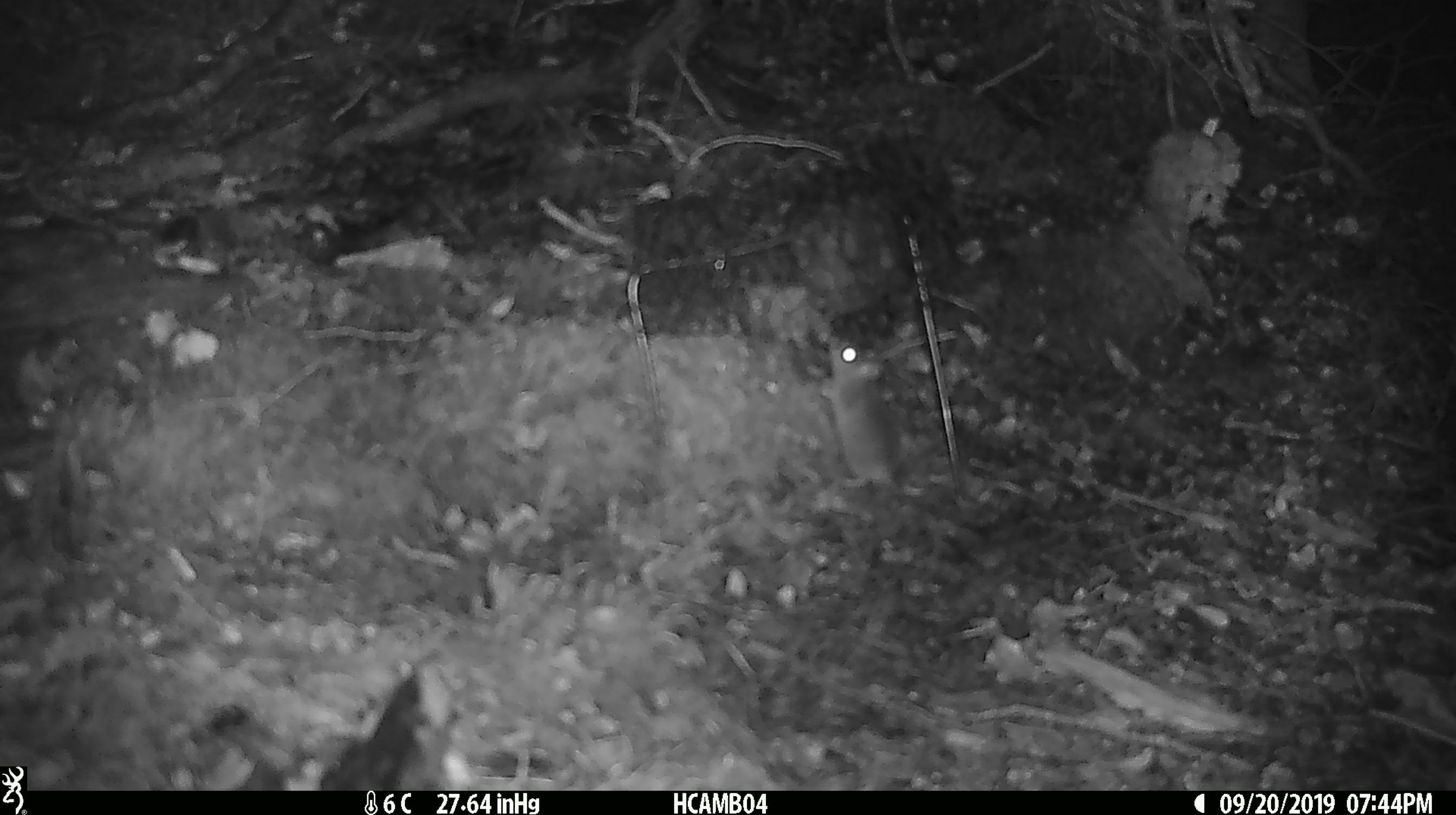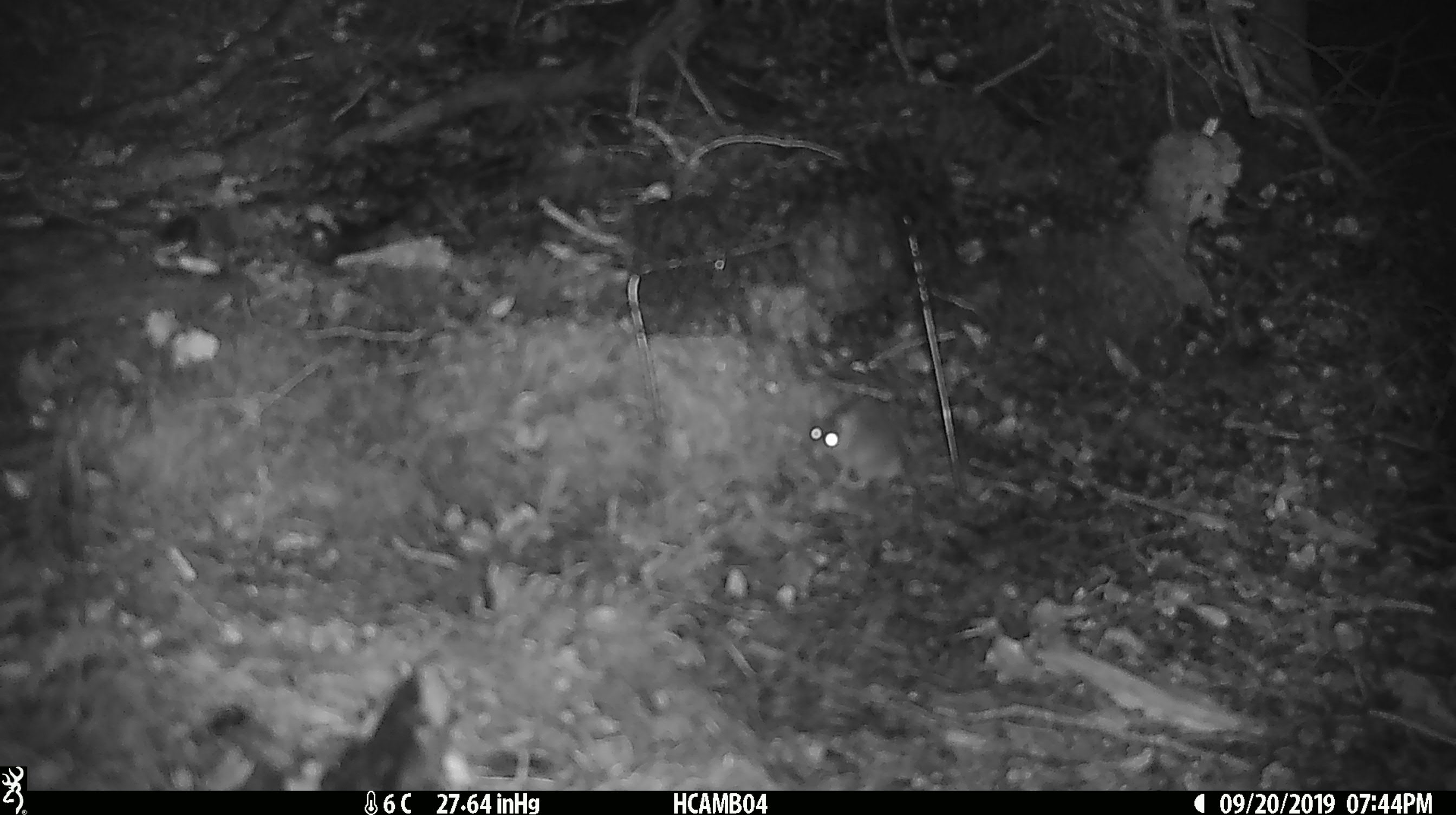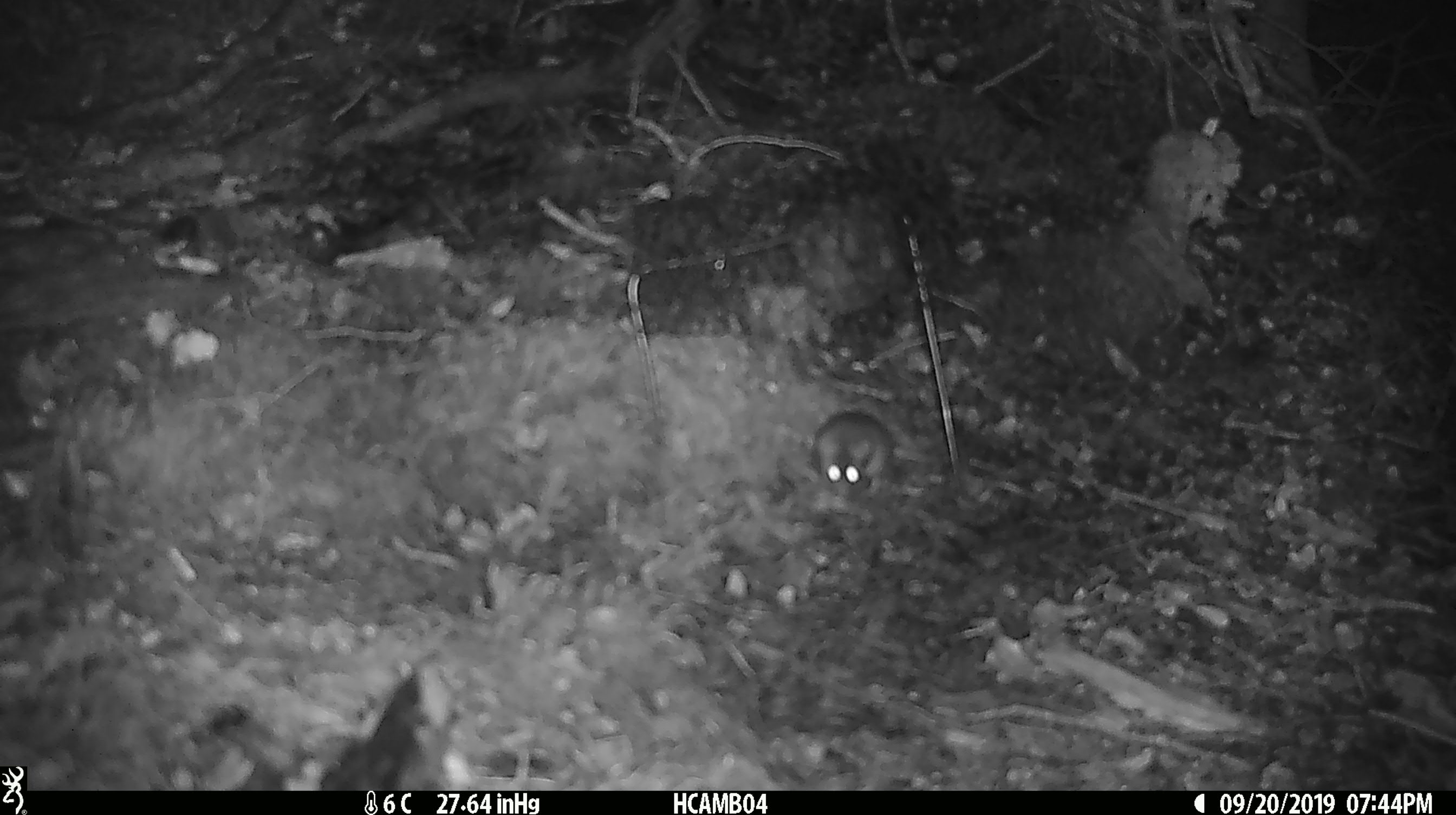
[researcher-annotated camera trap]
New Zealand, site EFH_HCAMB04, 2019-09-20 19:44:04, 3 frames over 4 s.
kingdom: Animalia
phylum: Chordata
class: Mammalia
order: Rodentia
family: Muridae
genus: Mus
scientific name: Mus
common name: mouse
Mouse (Mus).